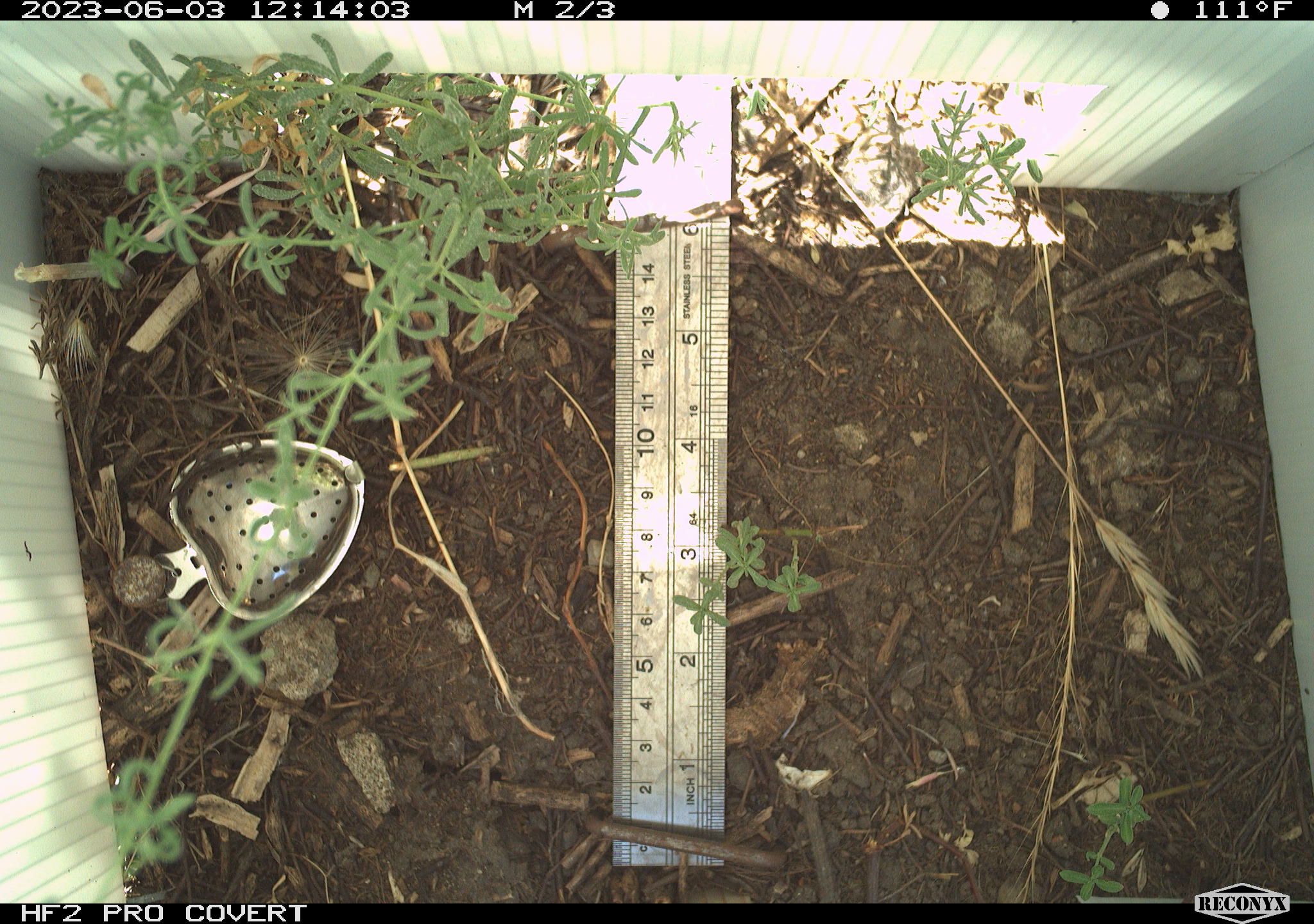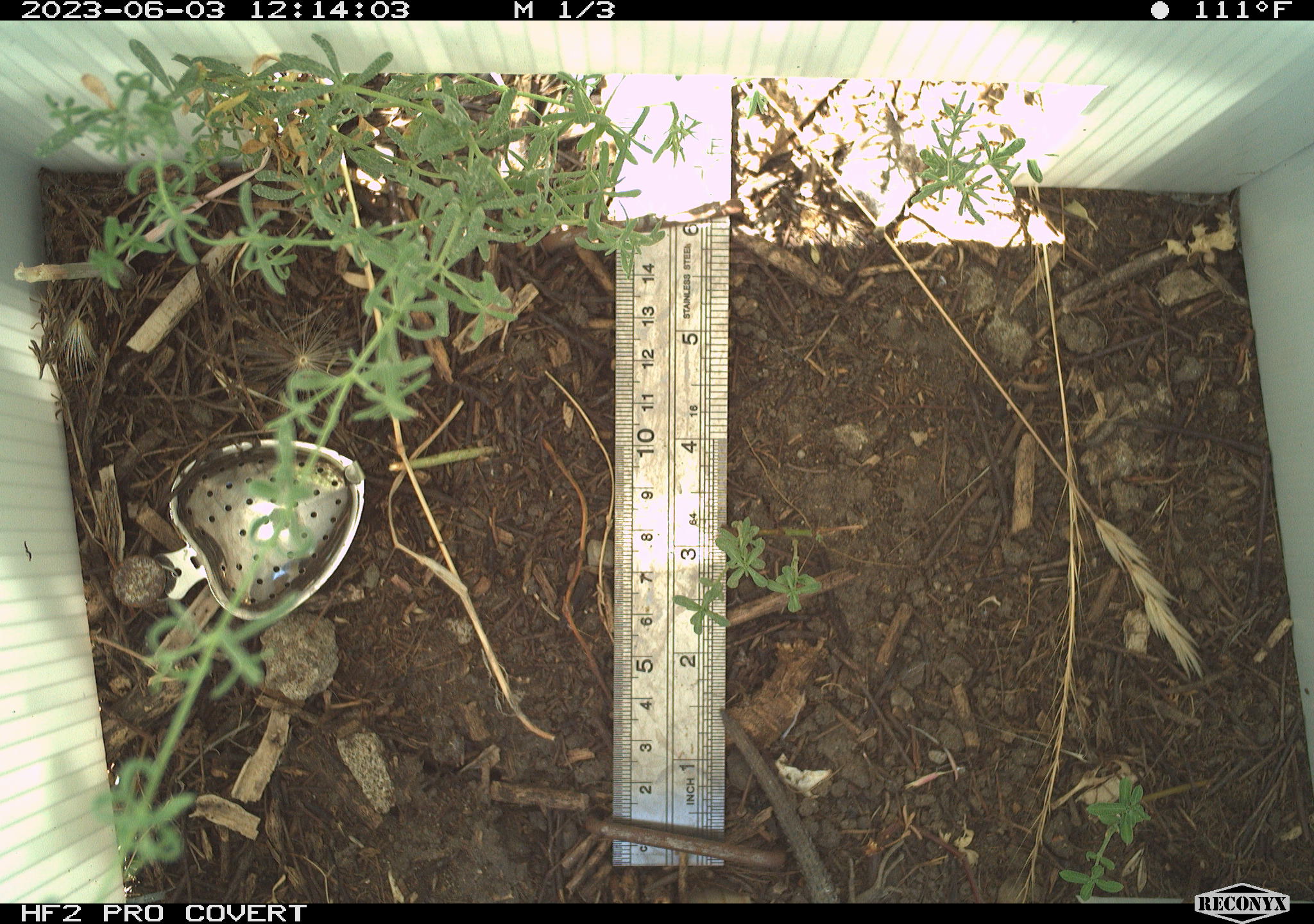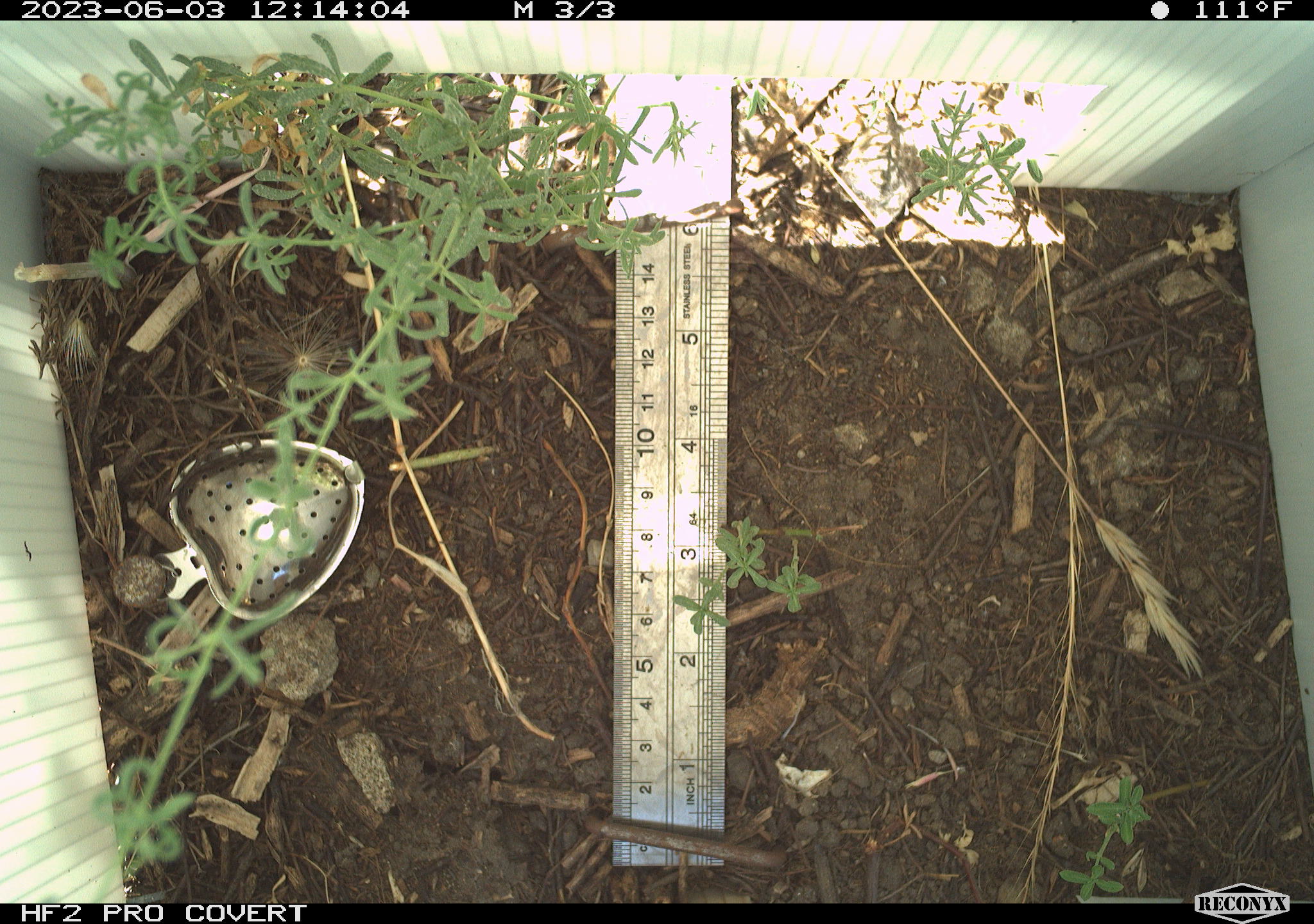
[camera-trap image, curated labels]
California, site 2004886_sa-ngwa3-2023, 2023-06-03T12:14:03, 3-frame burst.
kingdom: Animalia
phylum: Chordata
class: Reptilia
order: Squamata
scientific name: Squamata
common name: lizards and snakes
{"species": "lizards and snakes (Squamata)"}